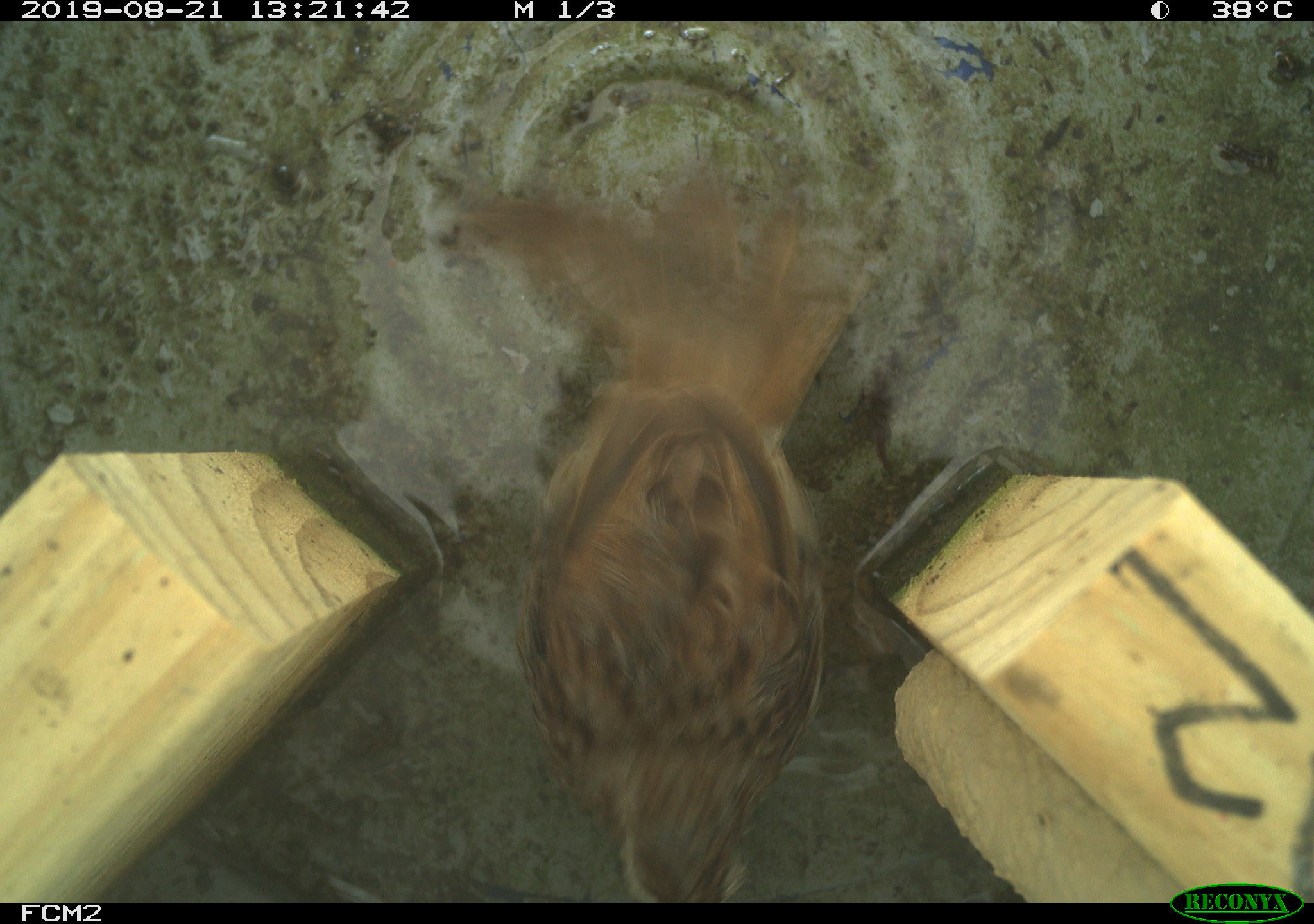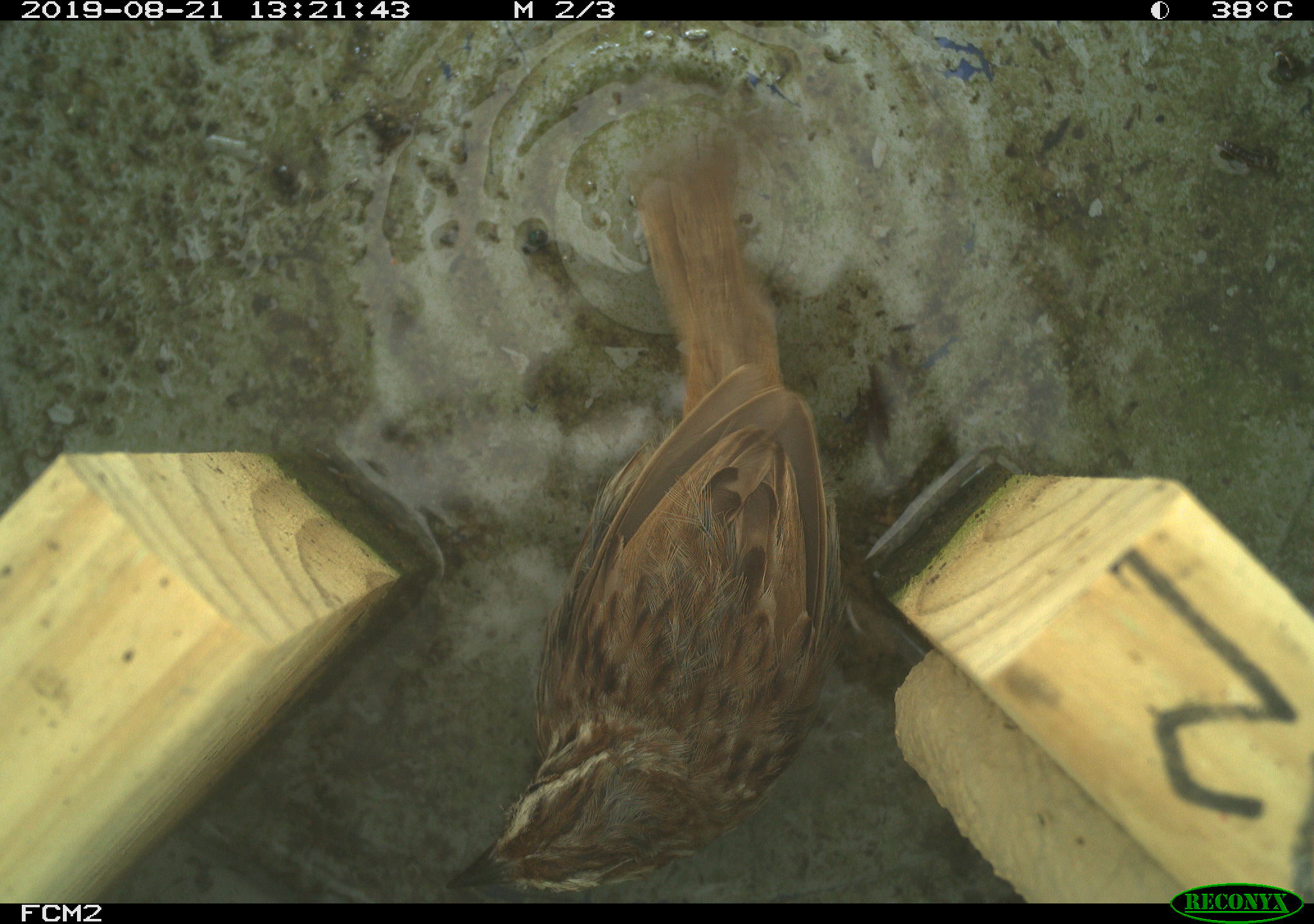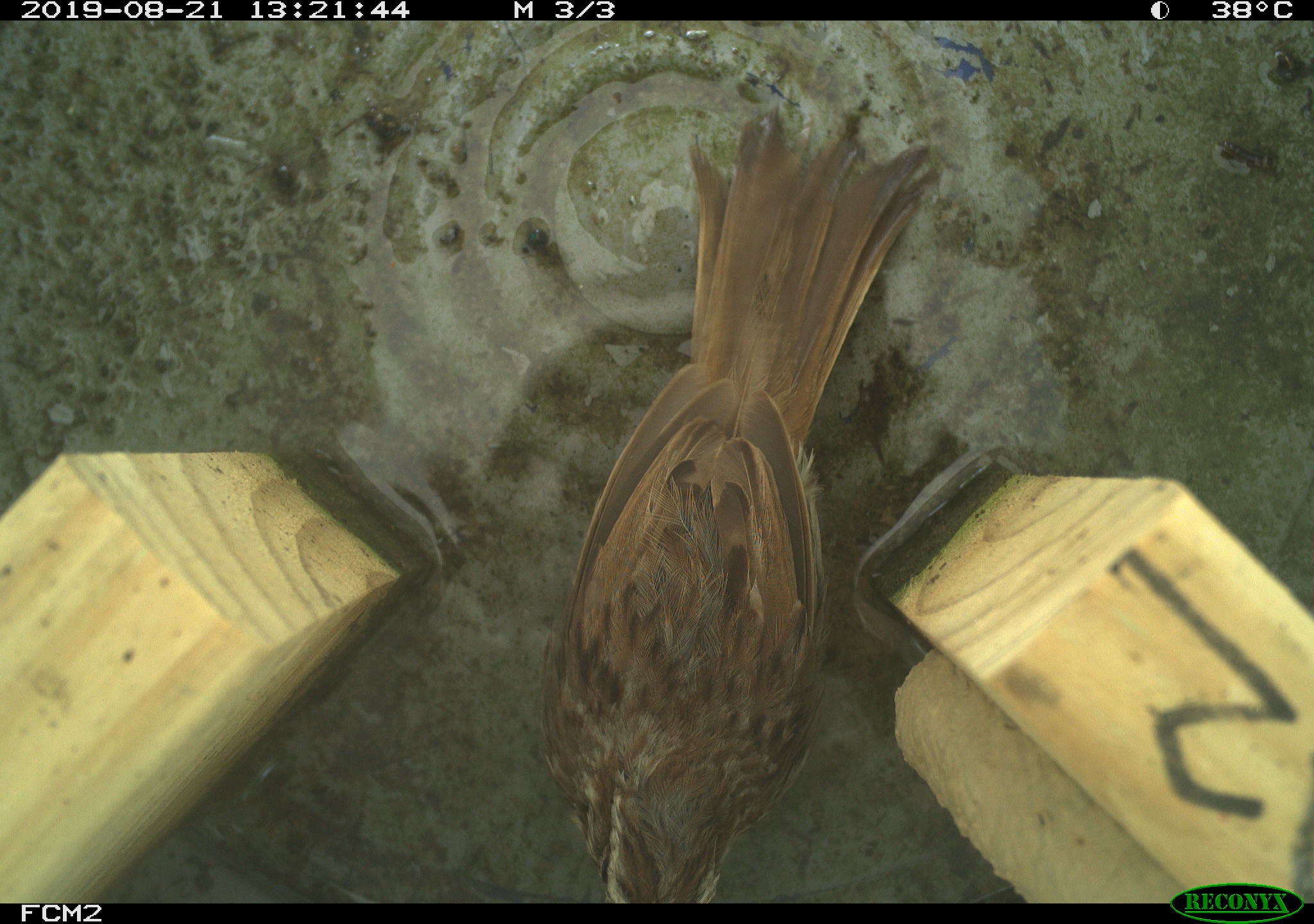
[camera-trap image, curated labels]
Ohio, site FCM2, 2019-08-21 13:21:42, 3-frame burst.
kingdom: Animalia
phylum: Chordata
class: Aves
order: Passeriformes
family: Passerellidae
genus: Melospiza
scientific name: Melospiza melodia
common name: song sparrow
Song sparrow (Melospiza melodia).